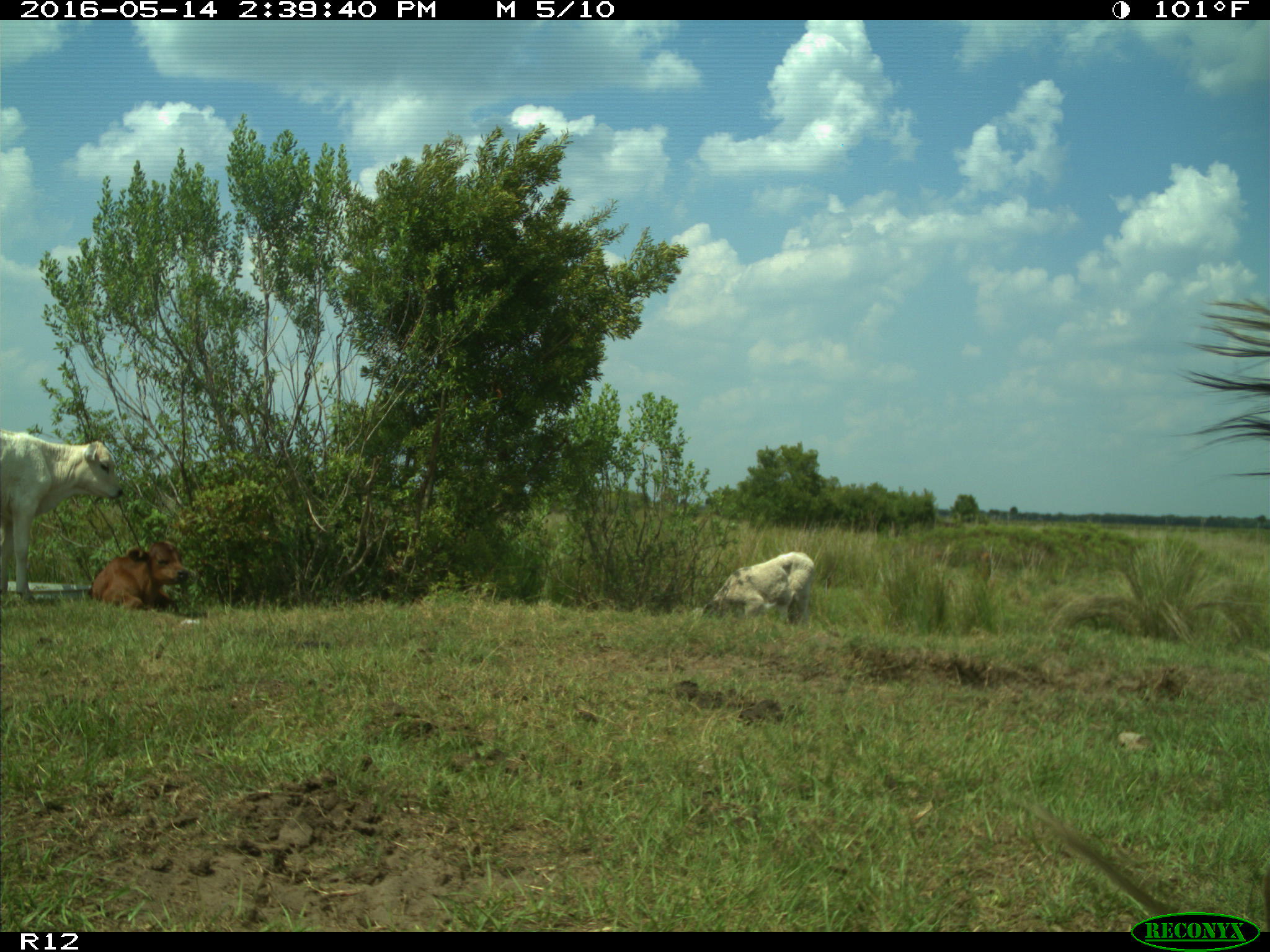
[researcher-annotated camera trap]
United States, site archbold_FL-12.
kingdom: Animalia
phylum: Chordata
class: Mammalia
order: Artiodactyla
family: Bovidae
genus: Bos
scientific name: Bos taurus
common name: domestic cow